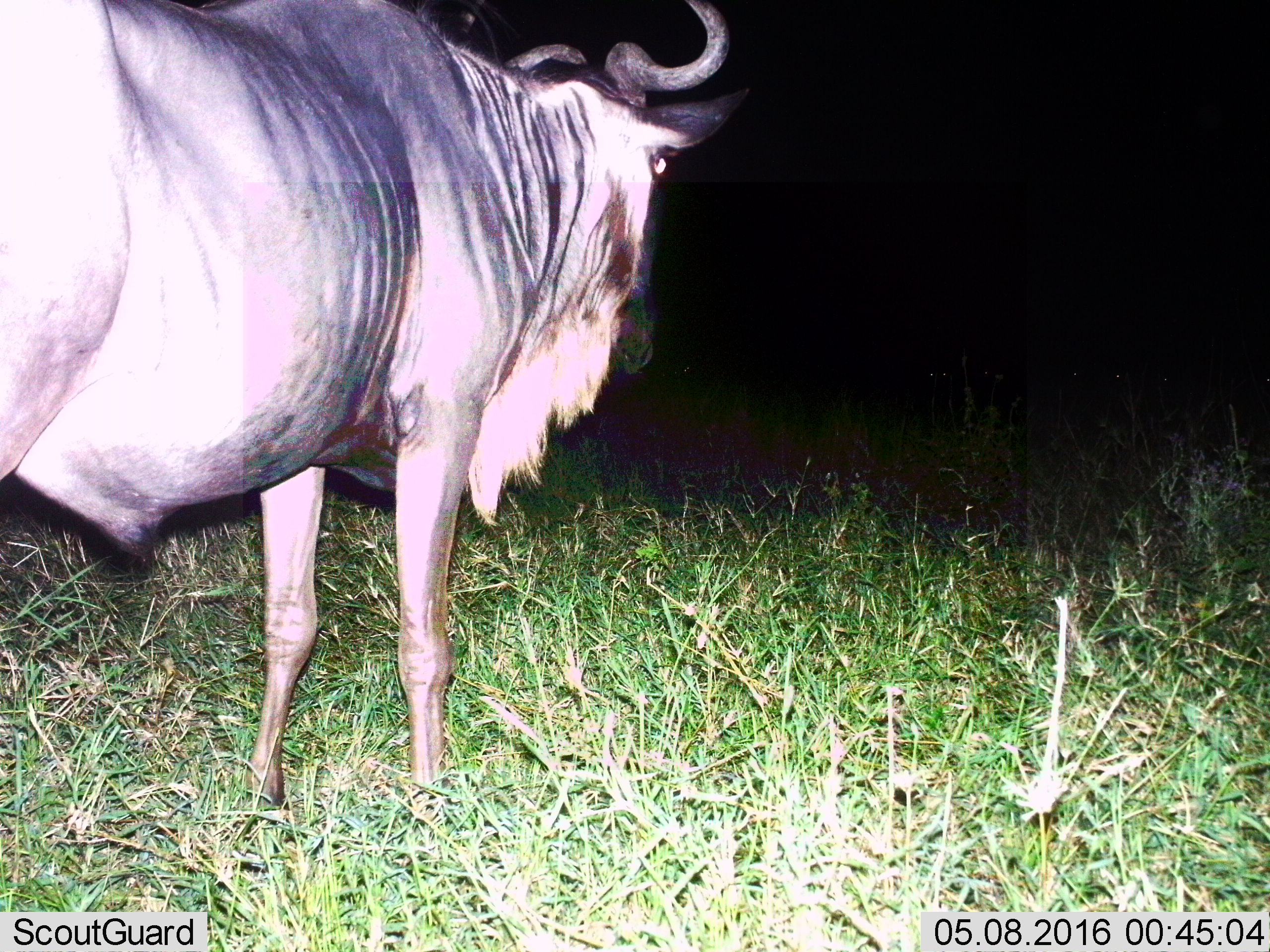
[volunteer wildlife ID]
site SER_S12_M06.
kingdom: Animalia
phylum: Chordata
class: Mammalia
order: Artiodactyla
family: Bovidae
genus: Connochaetes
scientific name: Connochaetes taurinus taurinus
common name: blue wildebeest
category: wildebeestblue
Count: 1.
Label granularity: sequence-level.